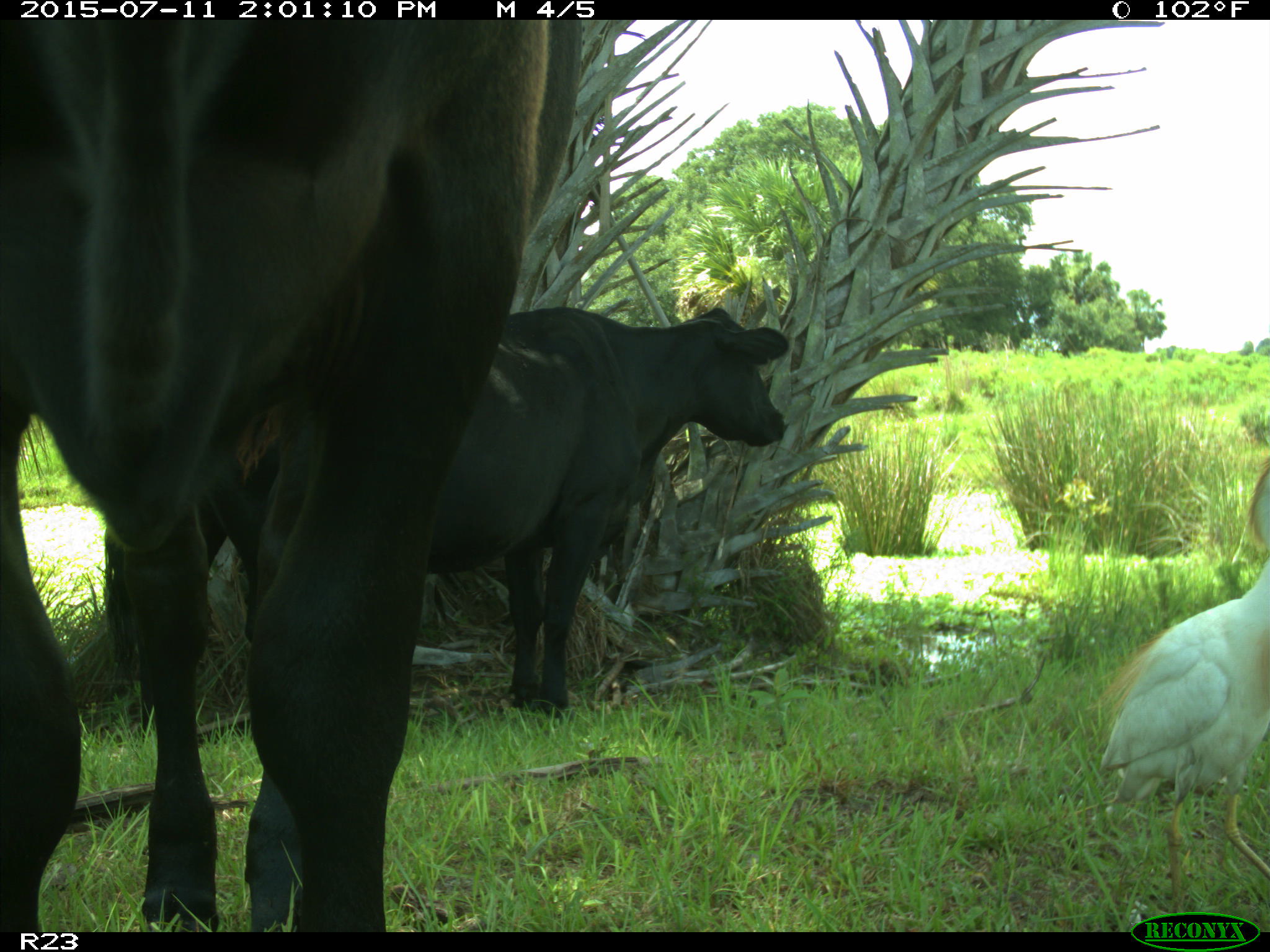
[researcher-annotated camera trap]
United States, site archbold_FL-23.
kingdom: Animalia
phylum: Chordata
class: Mammalia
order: Artiodactyla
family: Bovidae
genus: Bos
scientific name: Bos taurus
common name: domestic cow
Bos taurus (domestic cow).